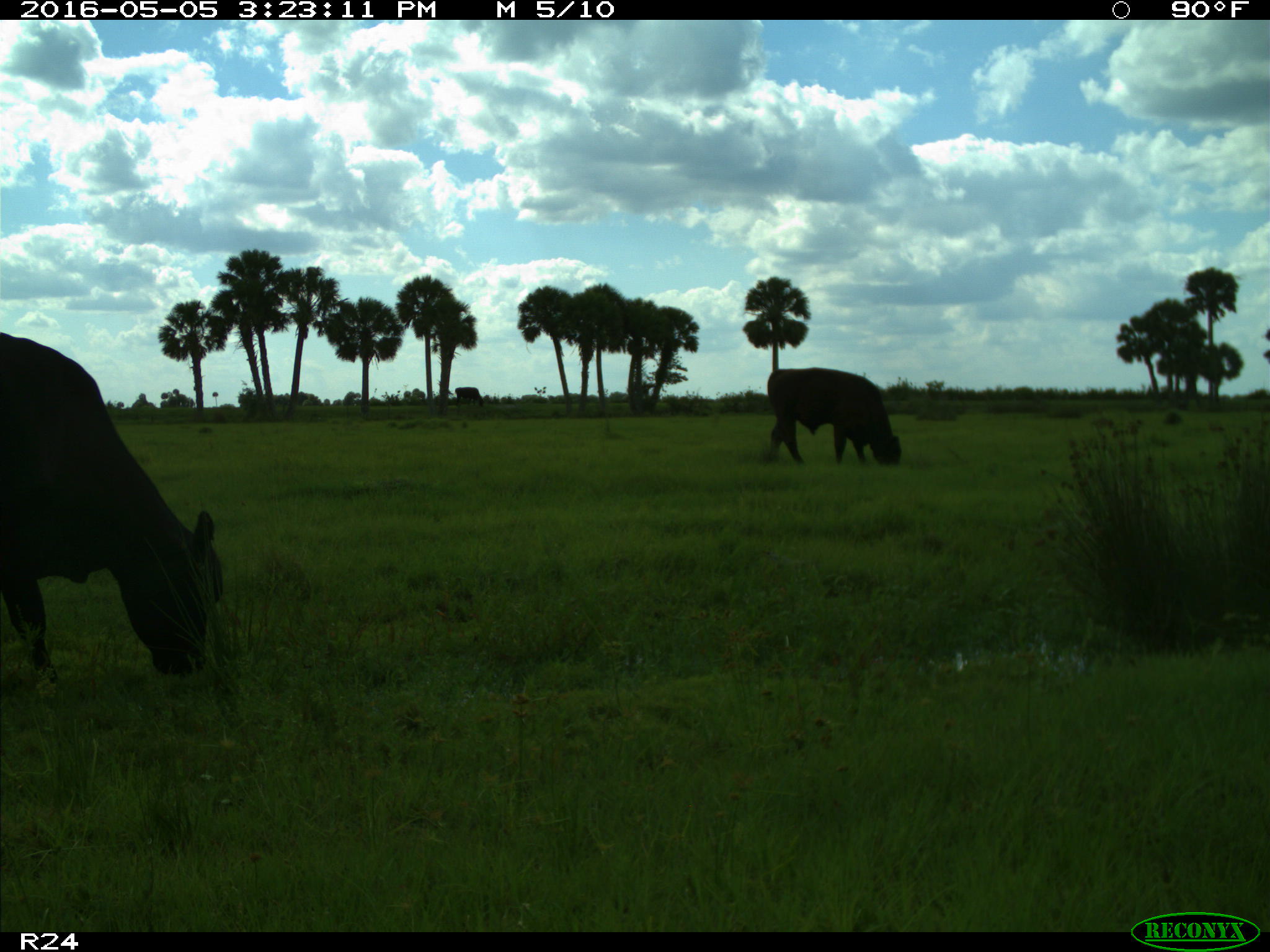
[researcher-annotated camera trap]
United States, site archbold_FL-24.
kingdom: Animalia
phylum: Chordata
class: Mammalia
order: Artiodactyla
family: Bovidae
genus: Bos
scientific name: Bos taurus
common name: domestic cow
Bos taurus (domestic cow).